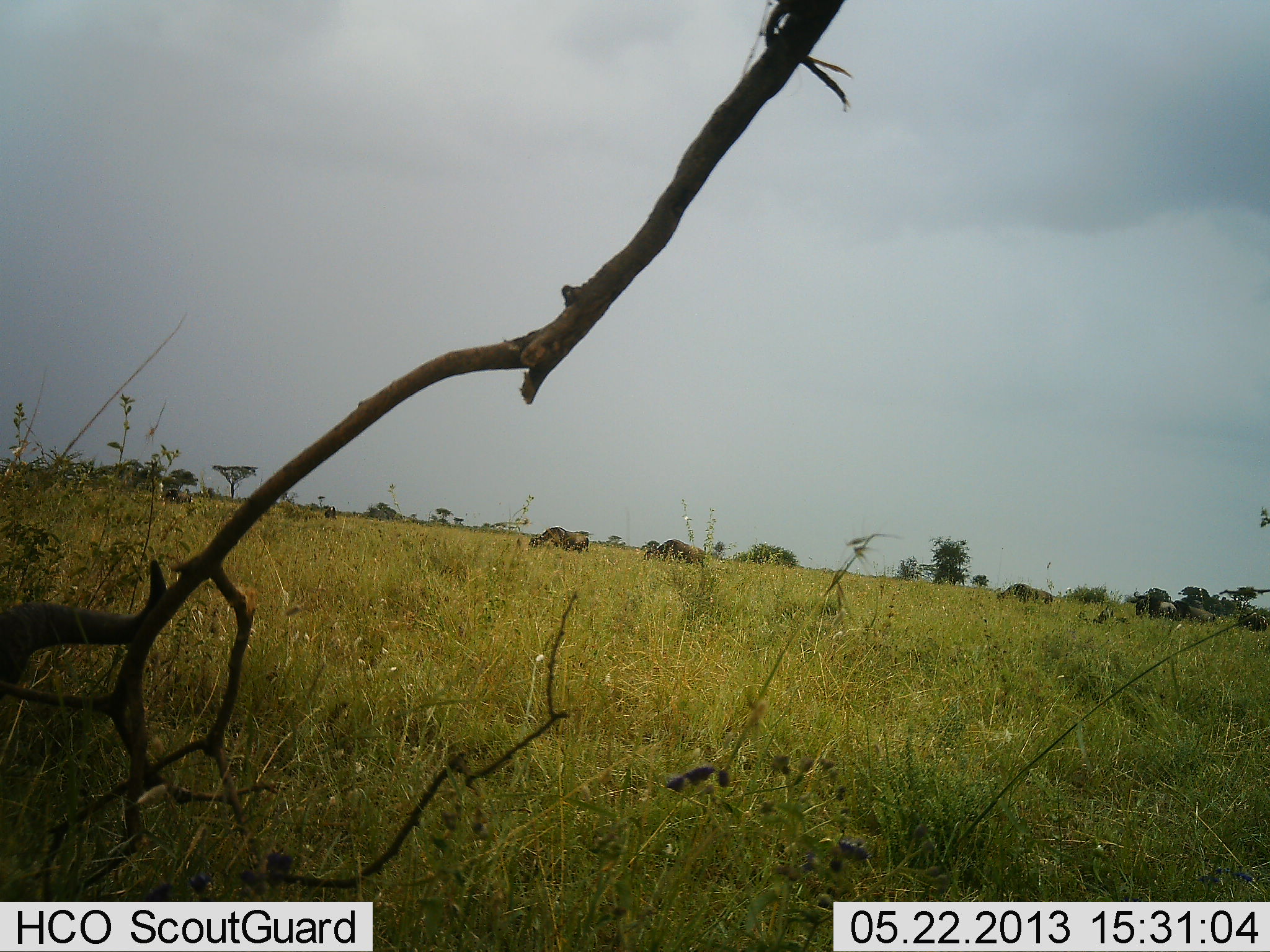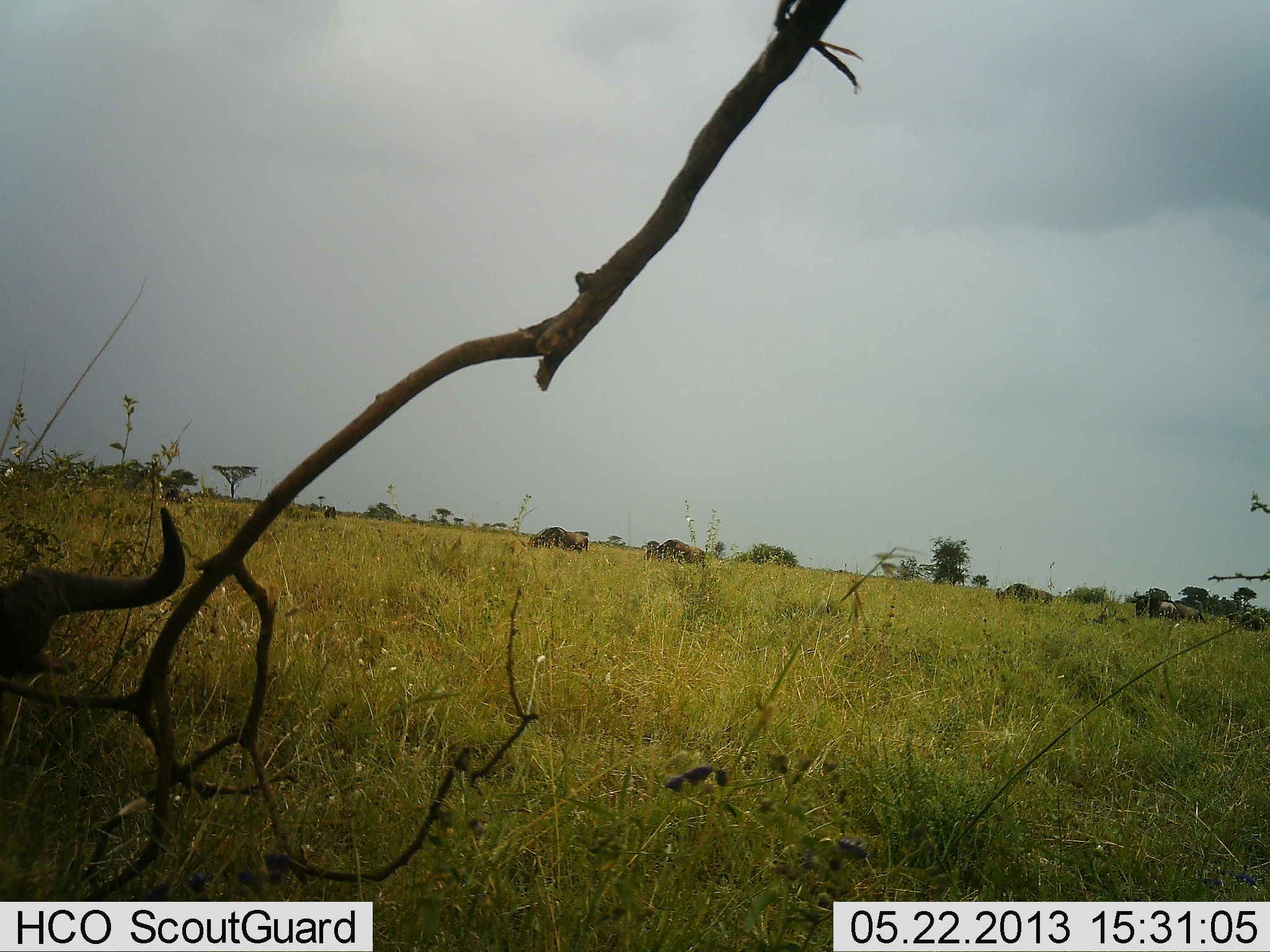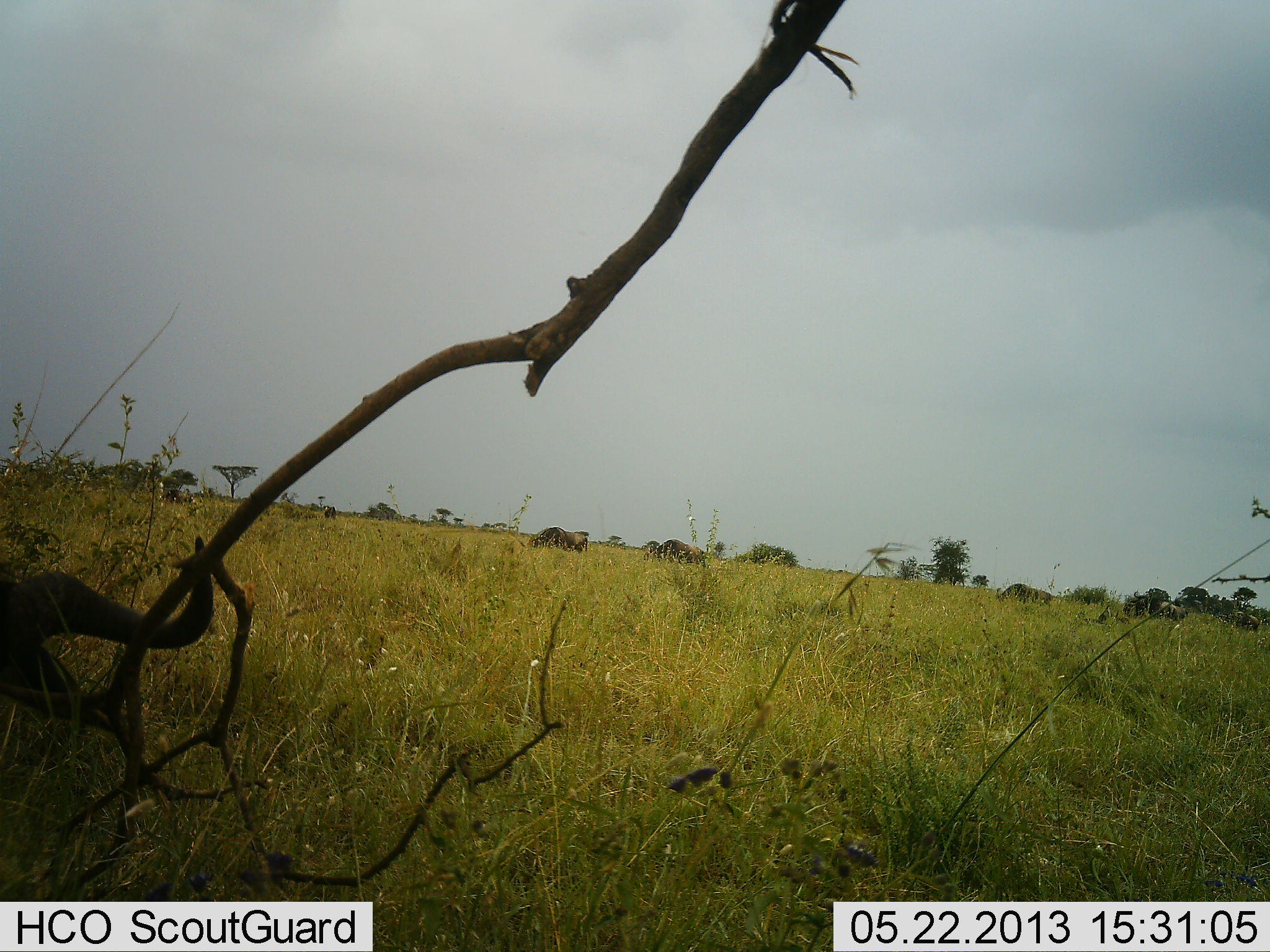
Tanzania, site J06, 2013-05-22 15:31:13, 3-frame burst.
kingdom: Animalia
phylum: Chordata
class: Mammalia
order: Artiodactyla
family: Bovidae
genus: Connochaetes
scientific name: Connochaetes taurinus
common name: blue wildebeest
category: wildebeest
Wildebeest (blue wildebeest) (Connochaetes taurinus), count 6. Behavior (volunteer vote fractions): standing 40%, resting 20%, moving 55%, interacting 0%. Young present (vote fraction): 0%. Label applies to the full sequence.